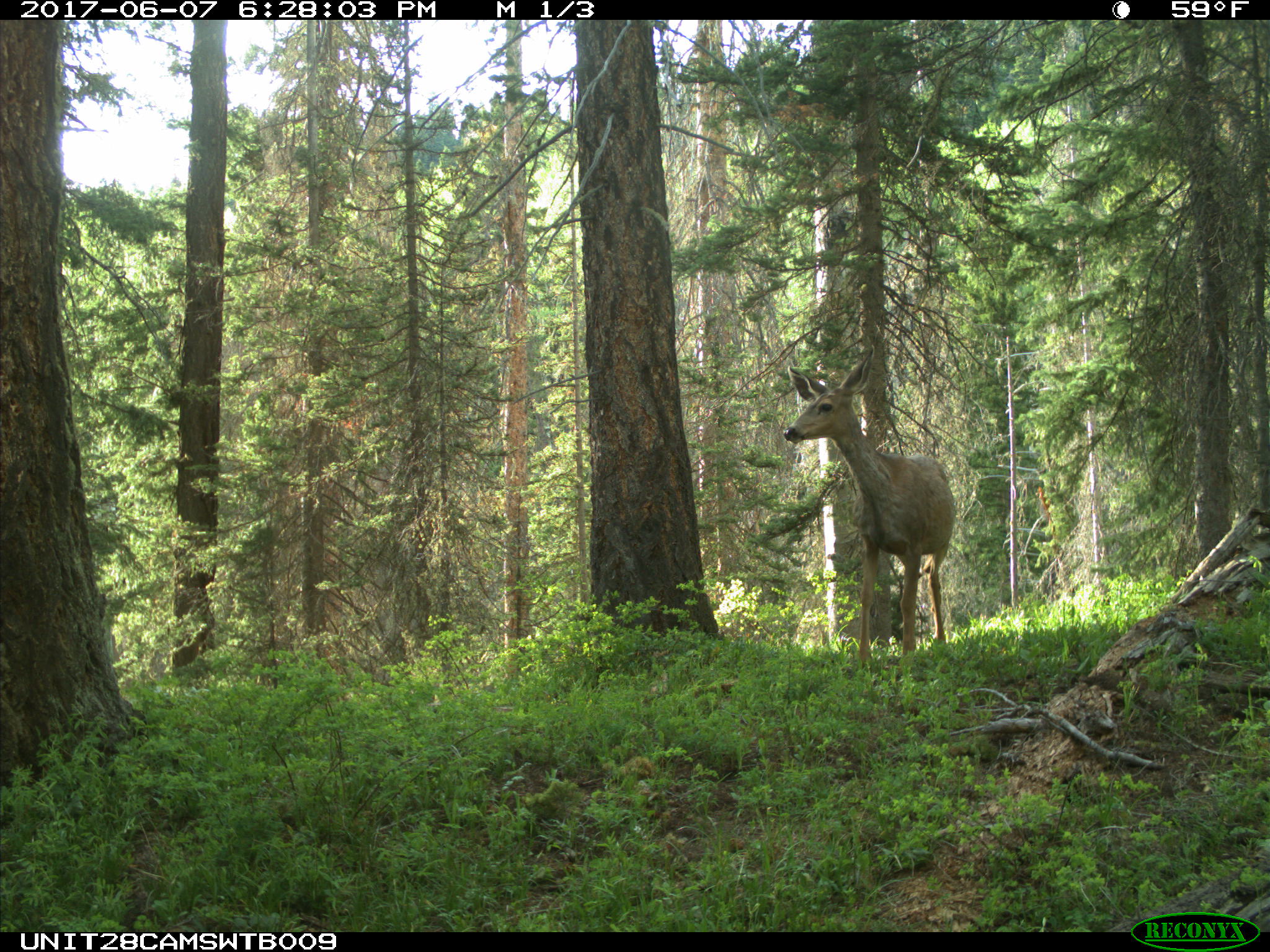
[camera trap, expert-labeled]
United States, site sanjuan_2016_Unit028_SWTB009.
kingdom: Animalia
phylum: Chordata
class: Mammalia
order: Artiodactyla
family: Cervidae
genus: Odocoileus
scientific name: Odocoileus hemionus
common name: mule deer